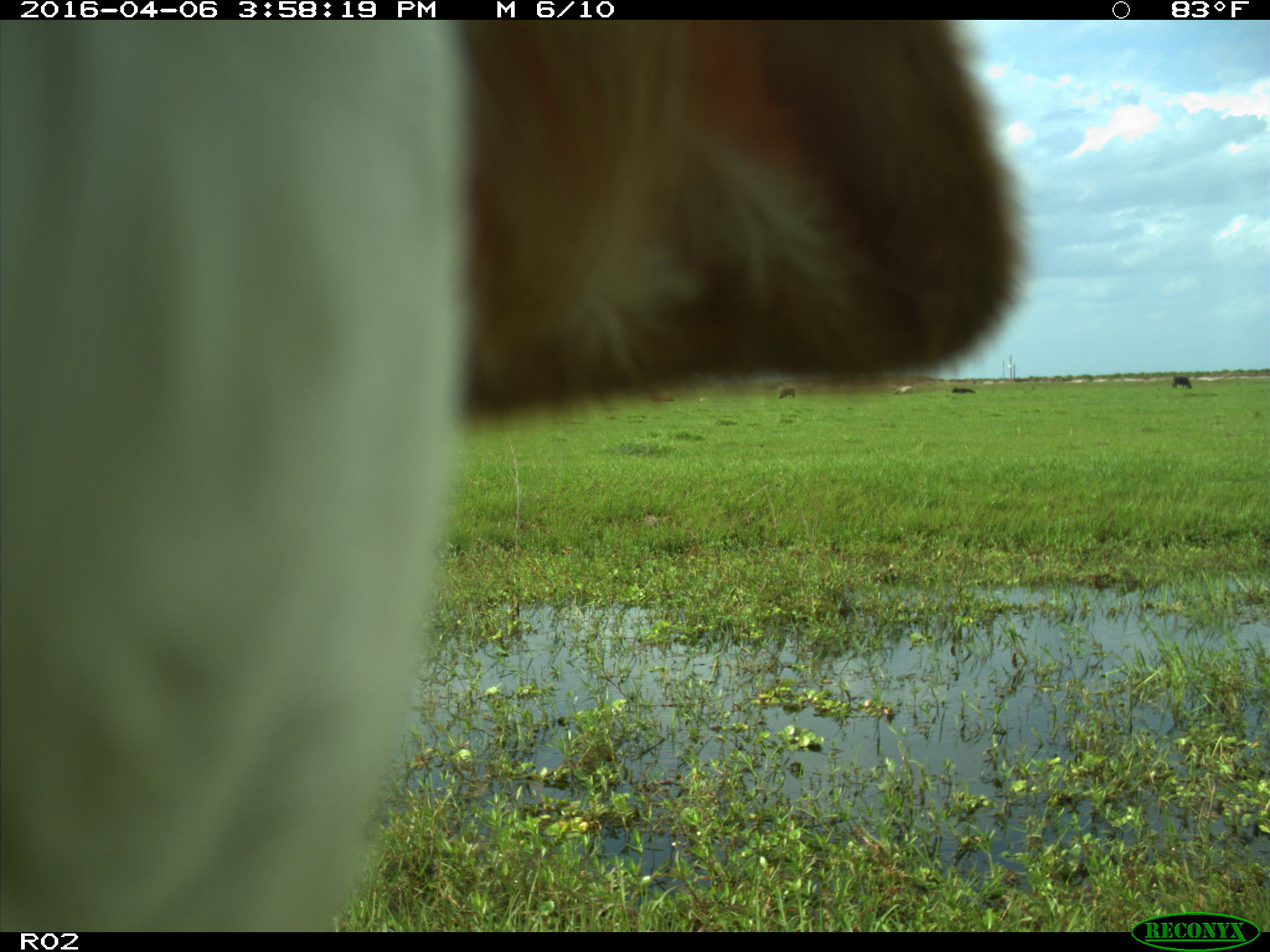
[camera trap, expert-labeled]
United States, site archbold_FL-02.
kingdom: Animalia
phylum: Chordata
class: Mammalia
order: Artiodactyla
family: Bovidae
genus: Bos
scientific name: Bos taurus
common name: domestic cow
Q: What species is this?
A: Bos taurus (domestic cow).